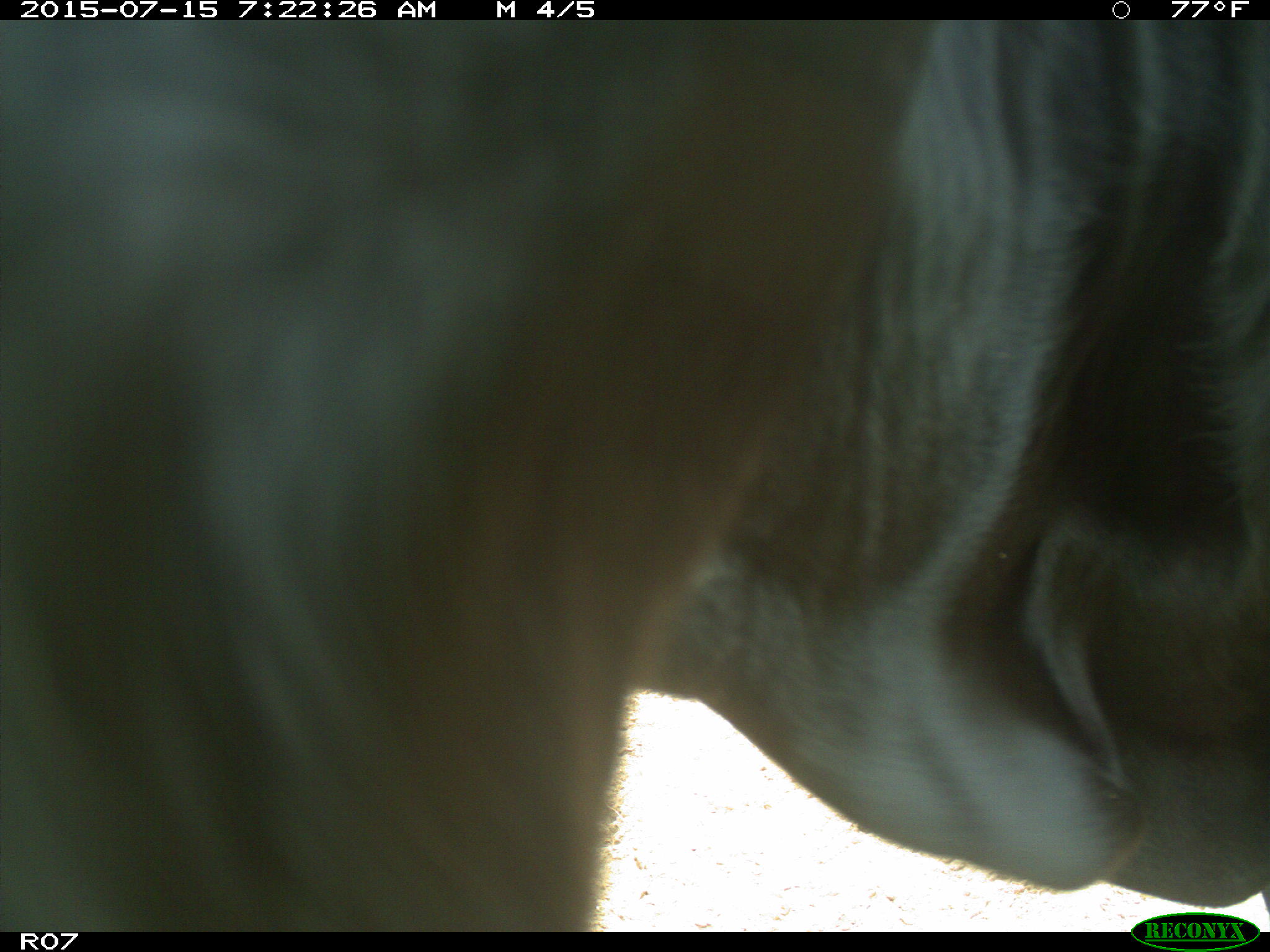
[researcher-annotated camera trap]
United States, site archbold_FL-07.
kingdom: Animalia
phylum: Chordata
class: Mammalia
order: Artiodactyla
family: Bovidae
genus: Bos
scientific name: Bos taurus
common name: domestic cow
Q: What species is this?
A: Bos taurus (domestic cow).